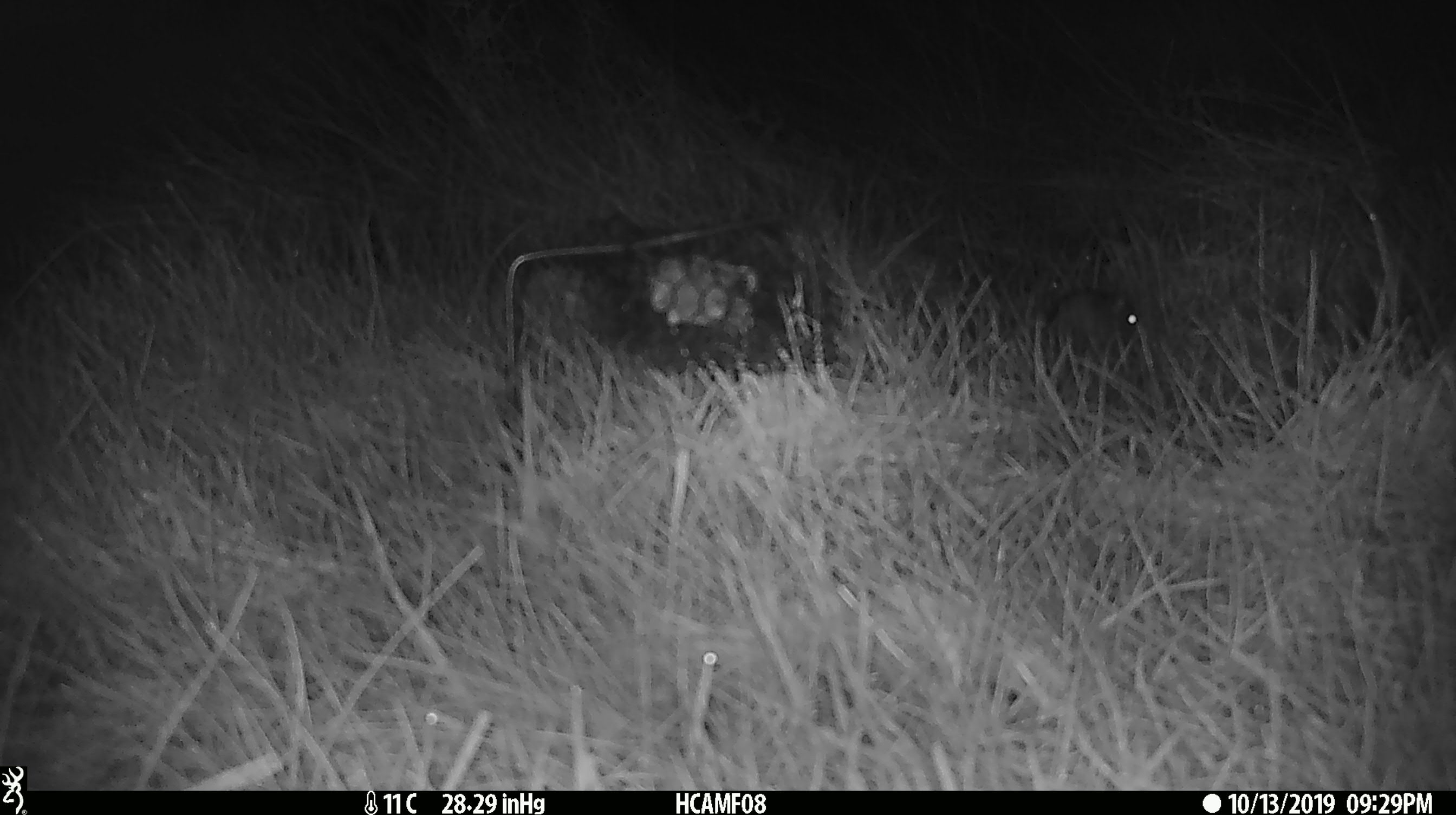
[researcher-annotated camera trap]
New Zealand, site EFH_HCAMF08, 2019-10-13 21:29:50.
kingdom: Animalia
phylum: Chordata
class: Mammalia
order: Rodentia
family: Muridae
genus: Mus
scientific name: Mus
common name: mouse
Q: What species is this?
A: Mouse (Mus).